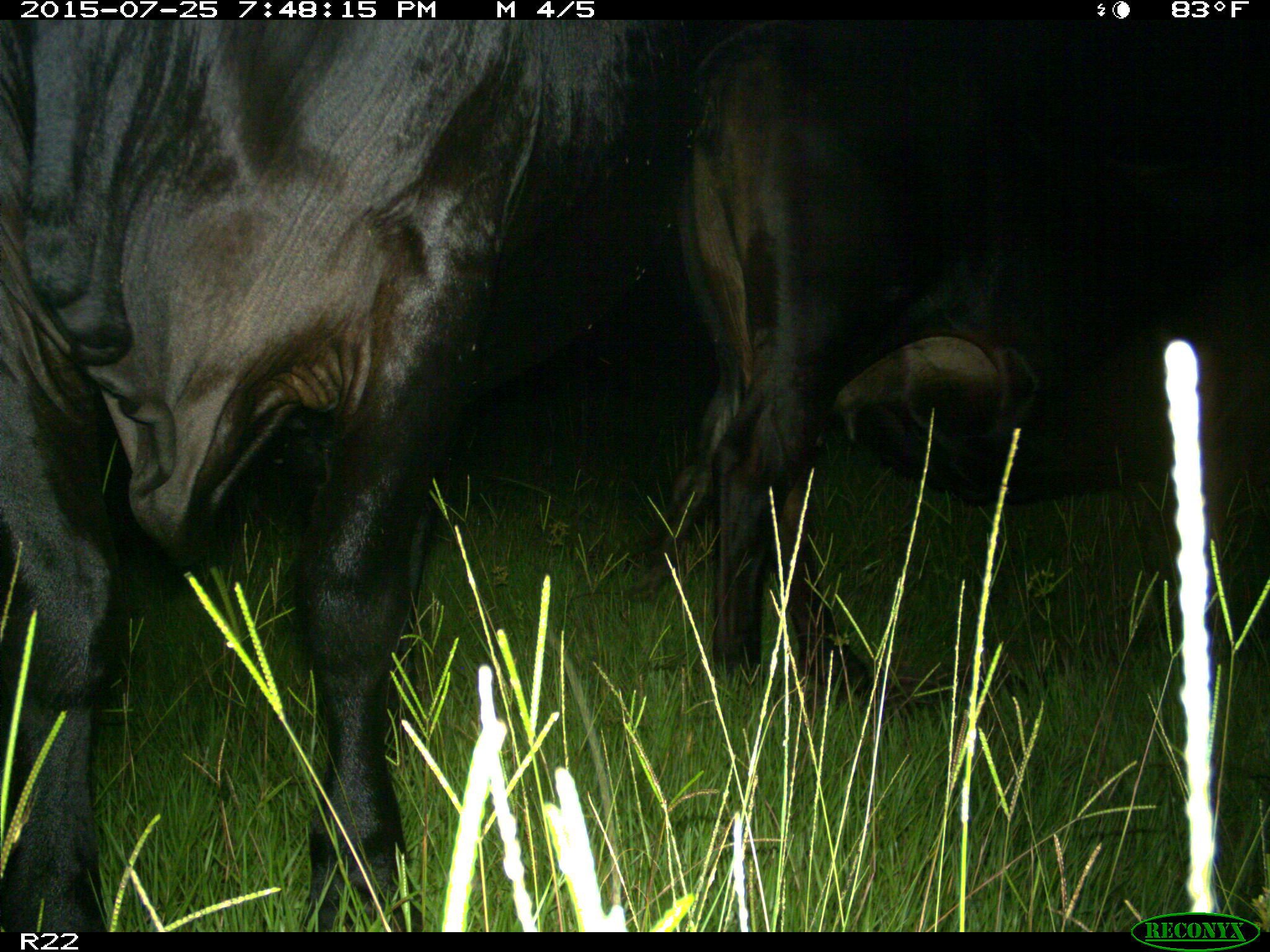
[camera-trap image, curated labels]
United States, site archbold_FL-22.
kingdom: Animalia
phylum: Chordata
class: Mammalia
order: Artiodactyla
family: Bovidae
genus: Bos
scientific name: Bos taurus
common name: domestic cow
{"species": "Bos taurus (domestic cow)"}